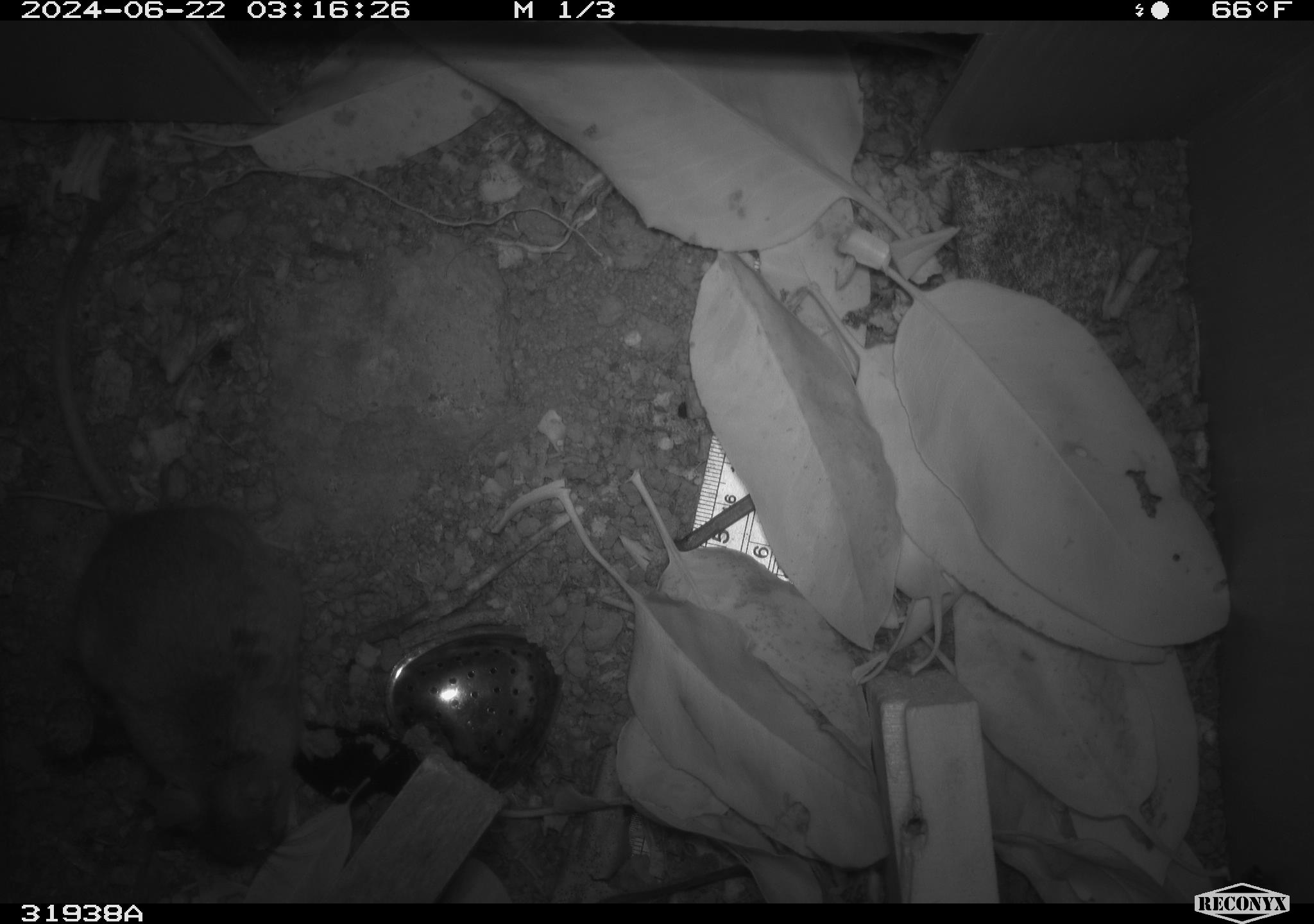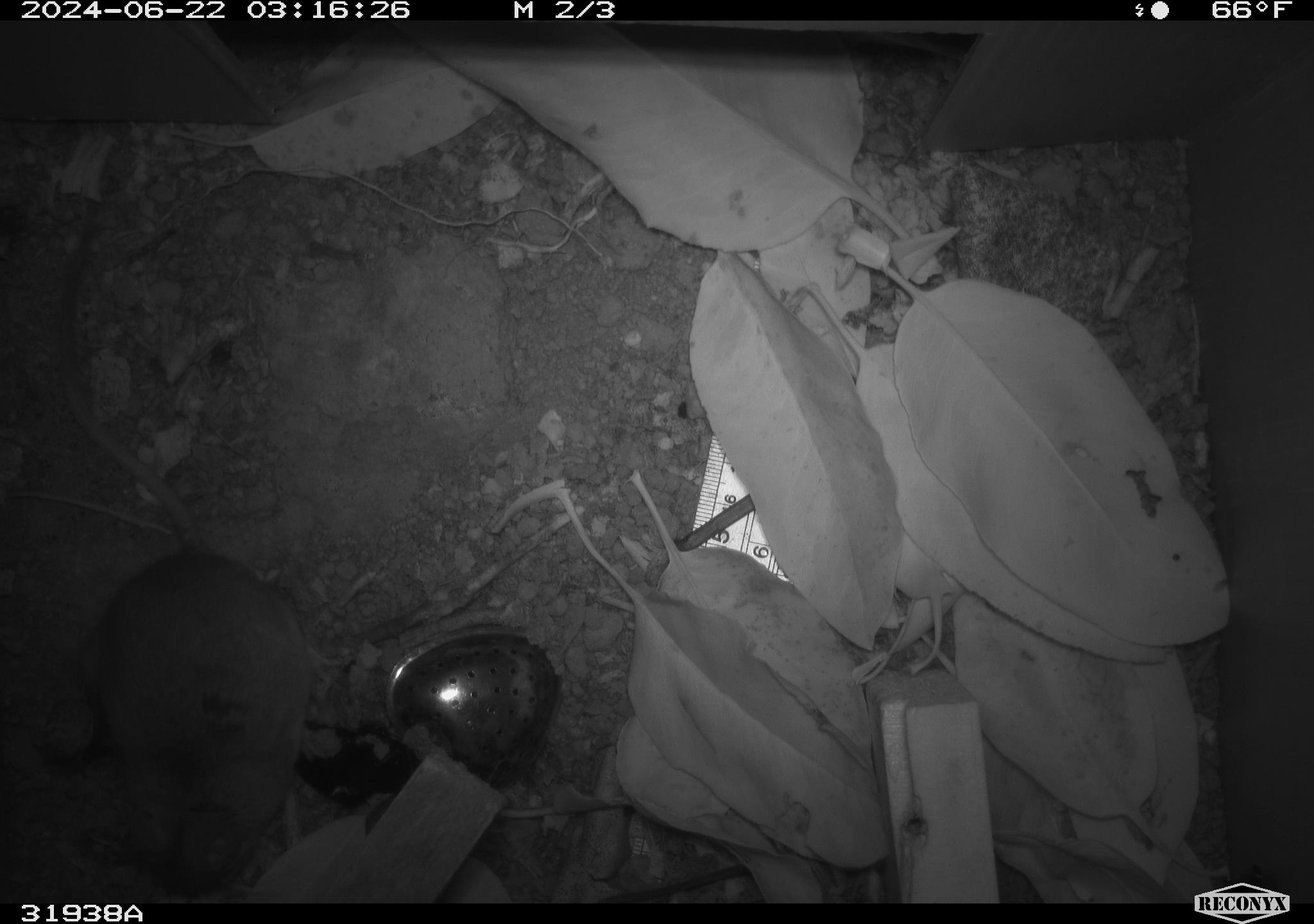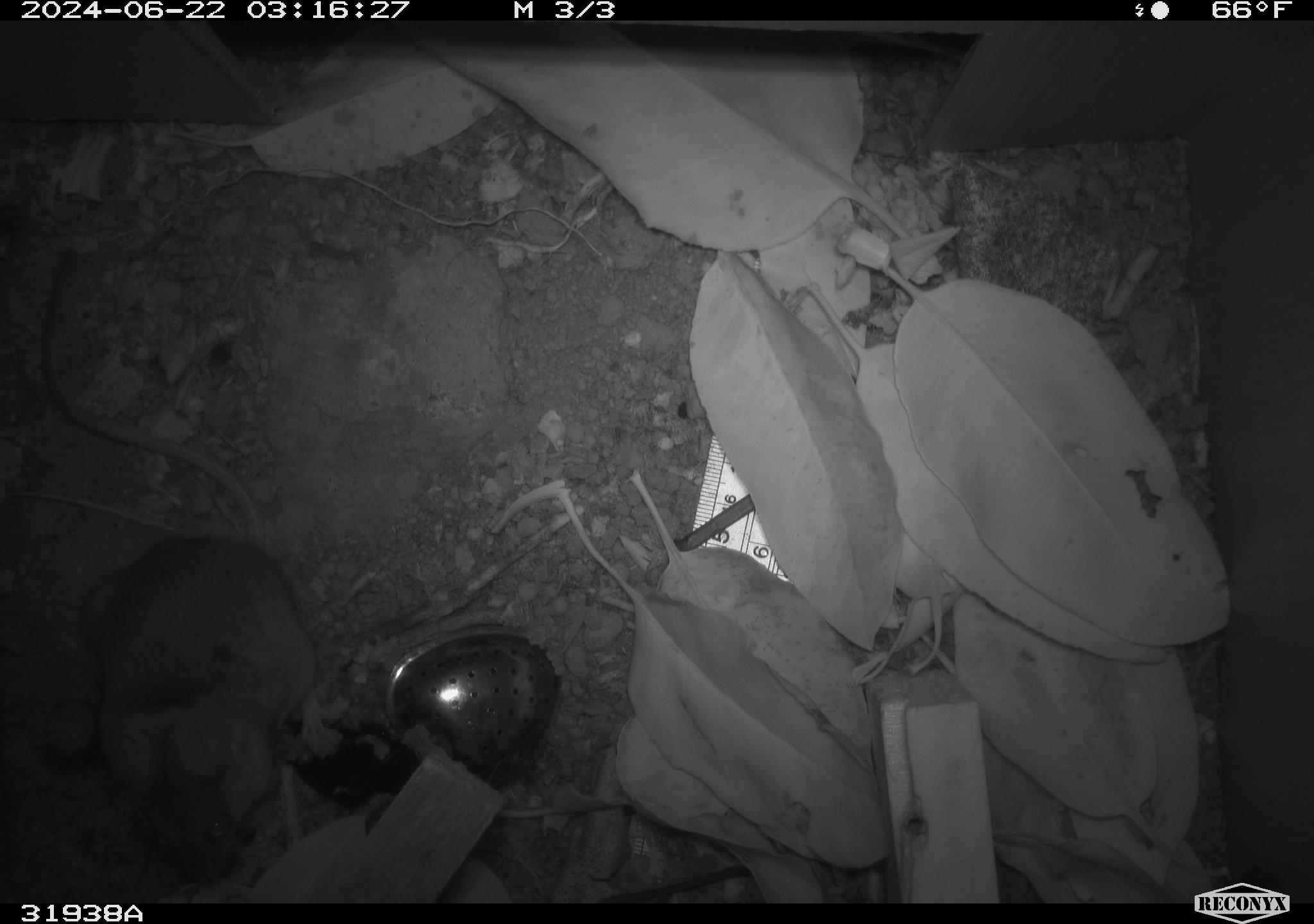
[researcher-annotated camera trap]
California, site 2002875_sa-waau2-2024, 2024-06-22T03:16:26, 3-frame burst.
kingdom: Animalia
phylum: Chordata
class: Mammalia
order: Rodentia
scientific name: Rodentia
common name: rodent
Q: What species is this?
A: Rodent (Rodentia).